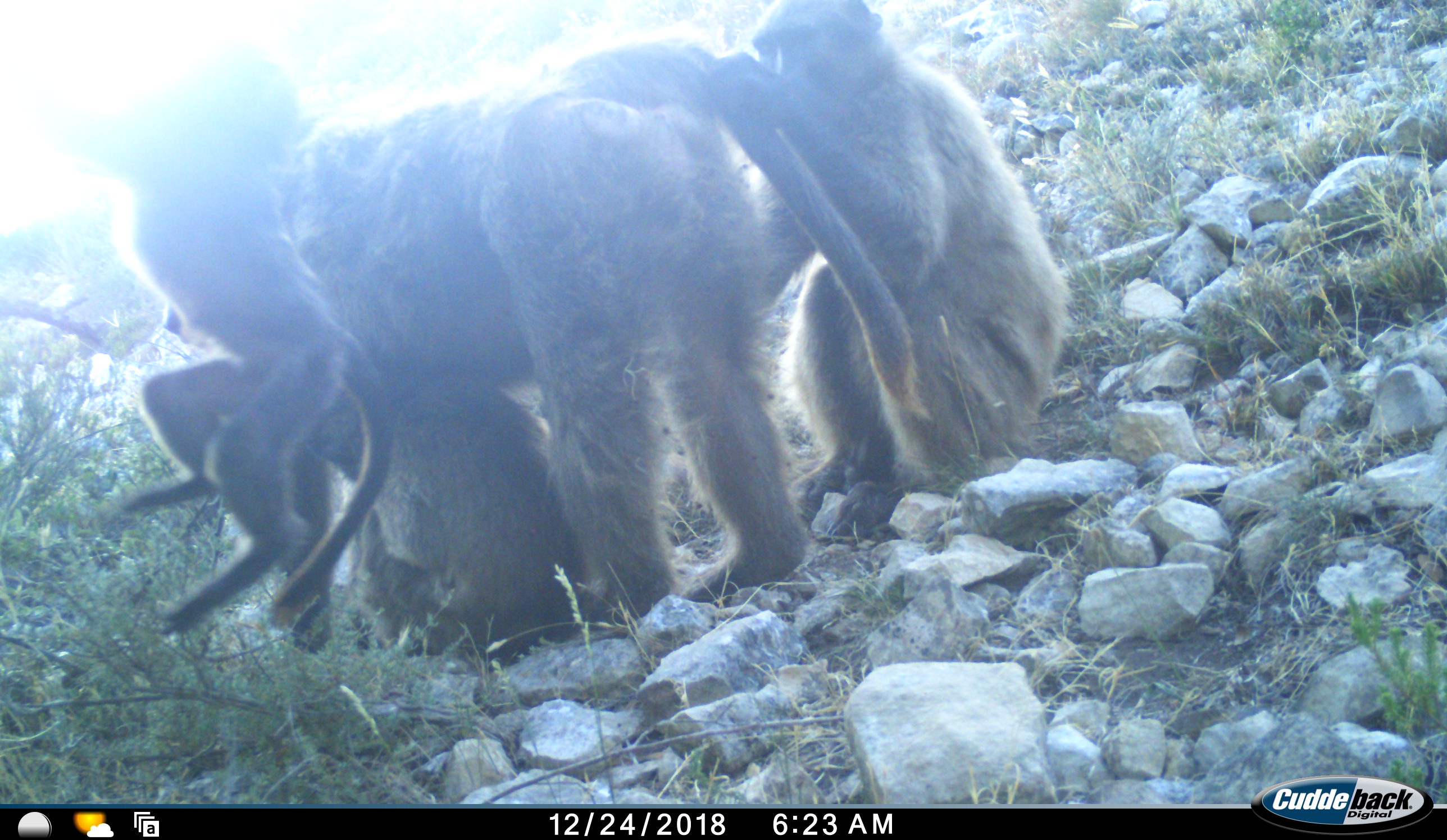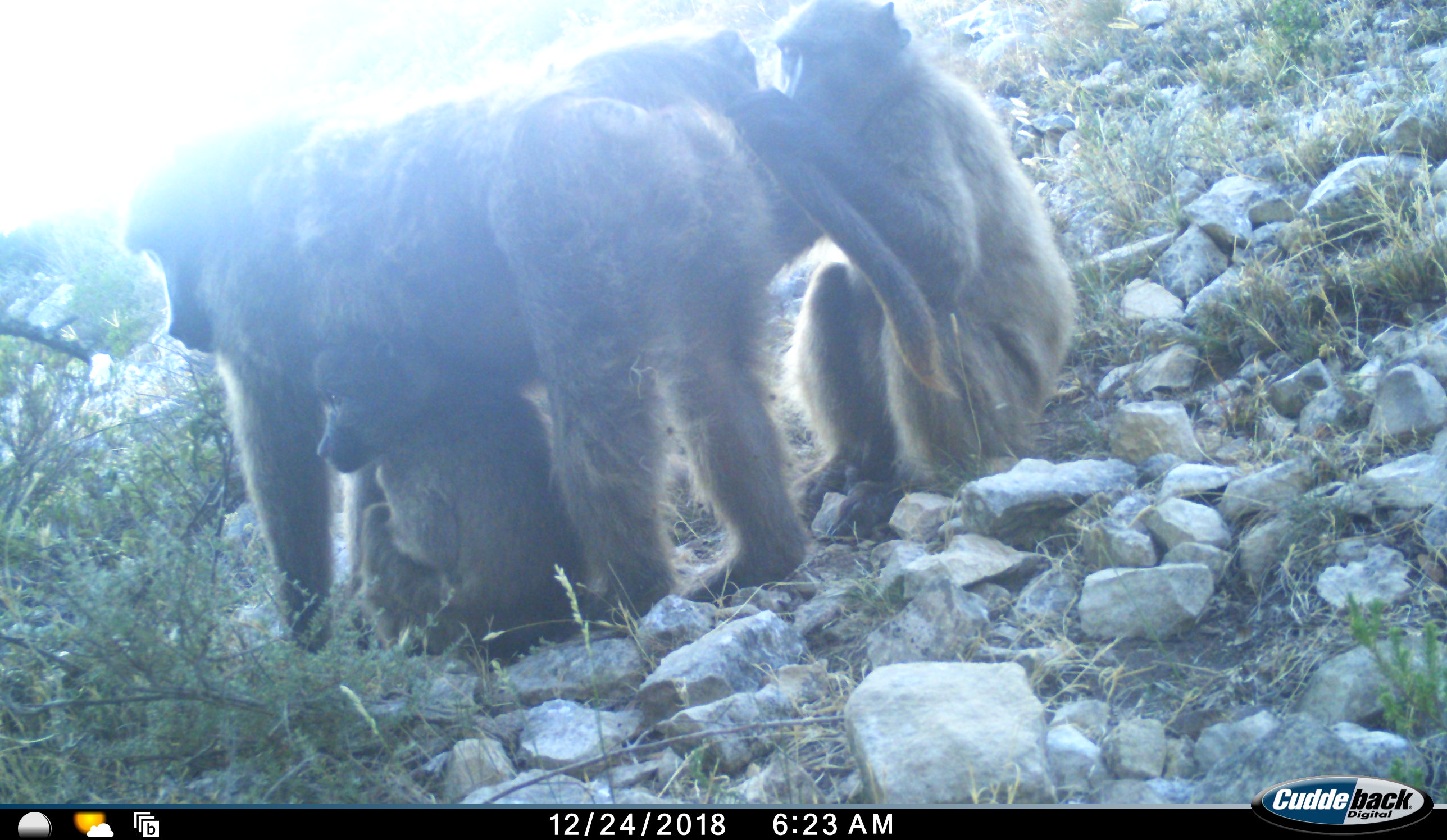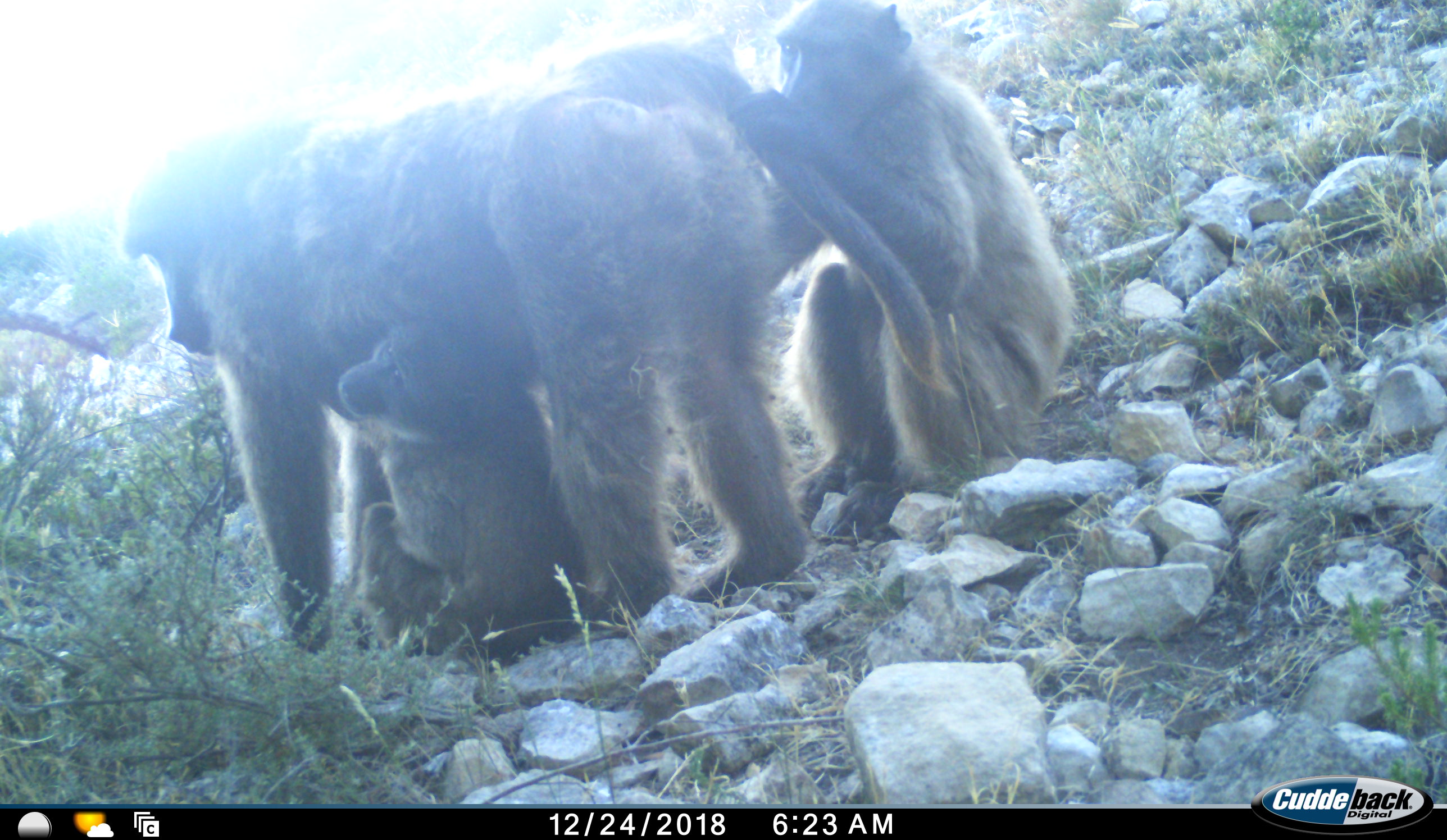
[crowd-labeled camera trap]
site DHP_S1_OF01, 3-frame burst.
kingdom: Animalia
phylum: Chordata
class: Mammalia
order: Primates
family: Cercopithecidae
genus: Papio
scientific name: Papio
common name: baboon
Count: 4.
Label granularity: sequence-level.